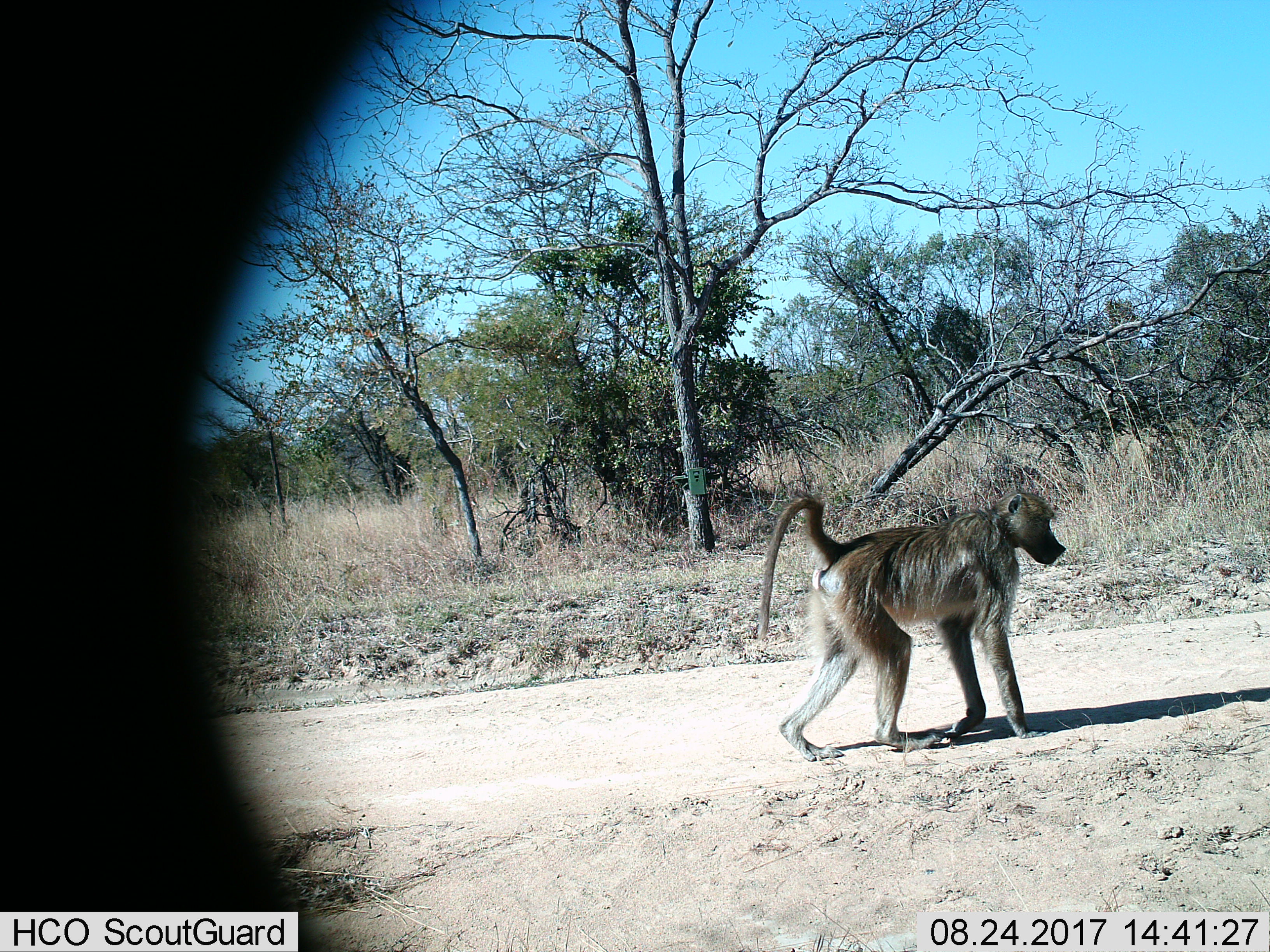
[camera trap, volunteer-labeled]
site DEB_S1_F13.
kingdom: Animalia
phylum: Chordata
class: Mammalia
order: Primates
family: Cercopithecidae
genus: Papio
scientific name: Papio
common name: baboon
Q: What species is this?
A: Baboon (Papio).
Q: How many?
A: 1.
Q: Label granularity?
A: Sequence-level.